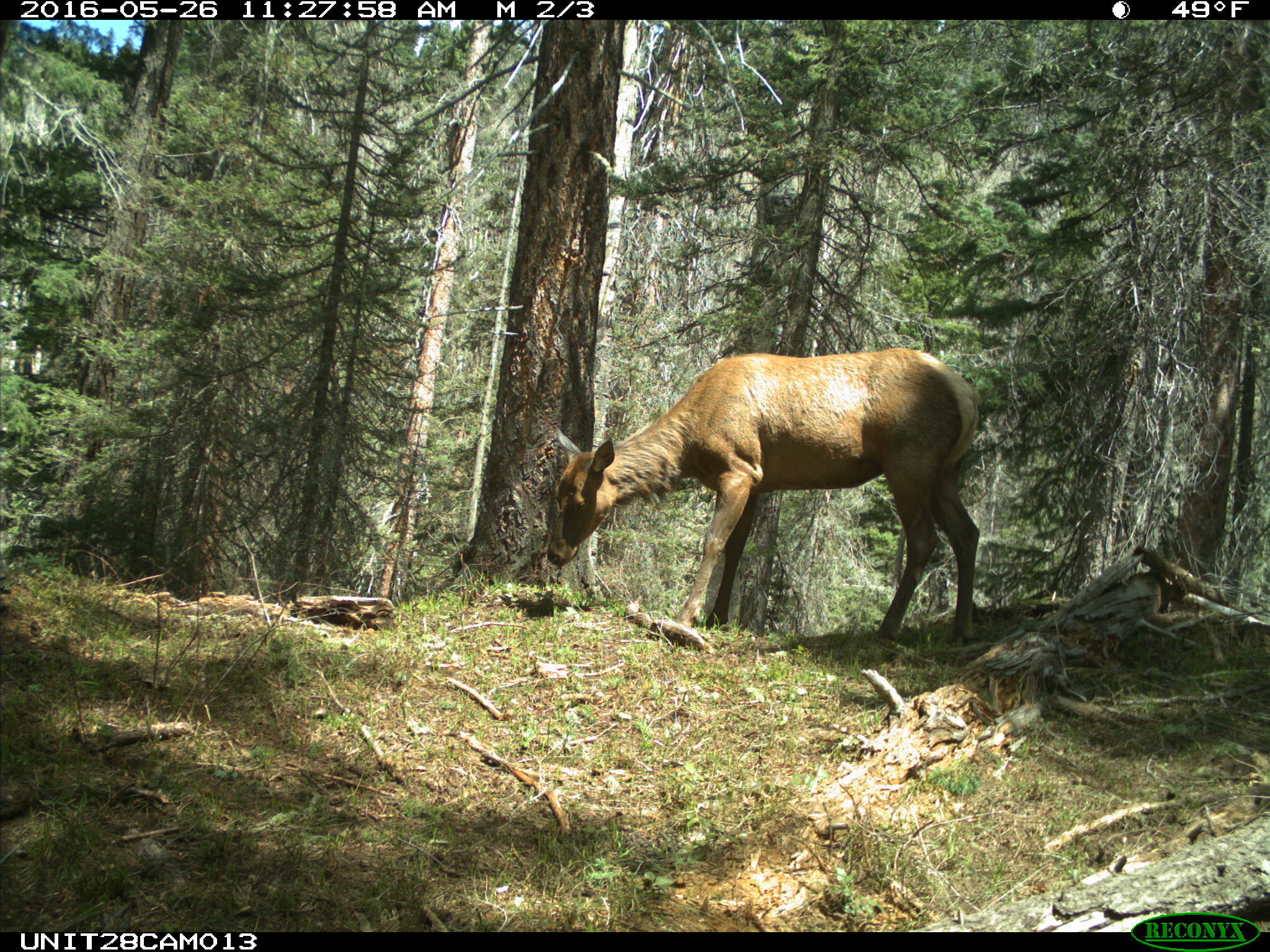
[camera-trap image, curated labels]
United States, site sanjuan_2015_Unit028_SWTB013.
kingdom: Animalia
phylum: Chordata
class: Mammalia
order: Artiodactyla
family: Cervidae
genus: Cervus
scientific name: Cervus elaphus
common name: red deer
Cervus elaphus (red deer).